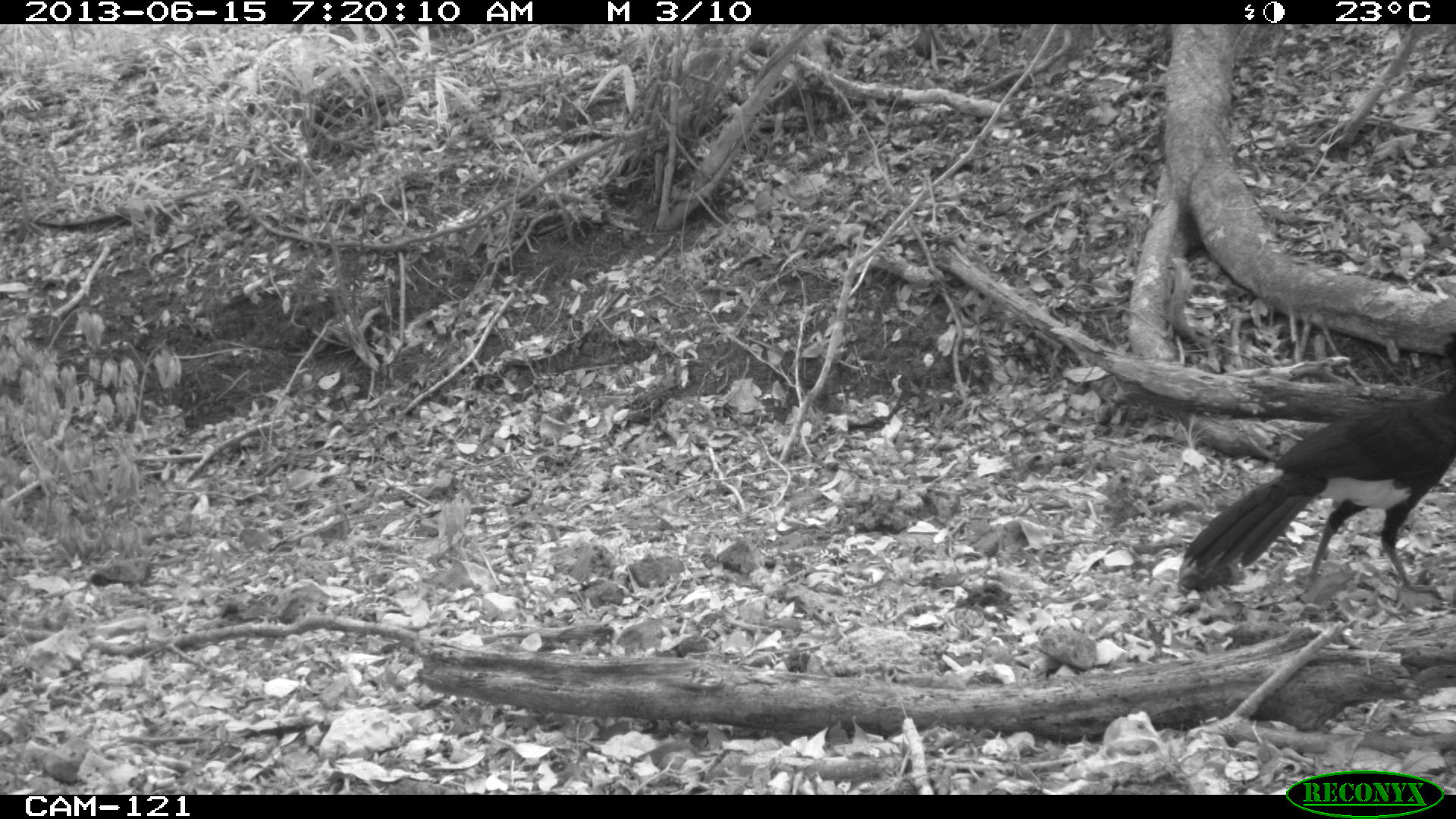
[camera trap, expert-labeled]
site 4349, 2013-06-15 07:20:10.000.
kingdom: Animalia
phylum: Chordata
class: Aves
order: Galliformes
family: Cracidae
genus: Crax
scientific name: Crax rubra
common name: great curassow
Crax rubra (great curassow), count 1, sex male.